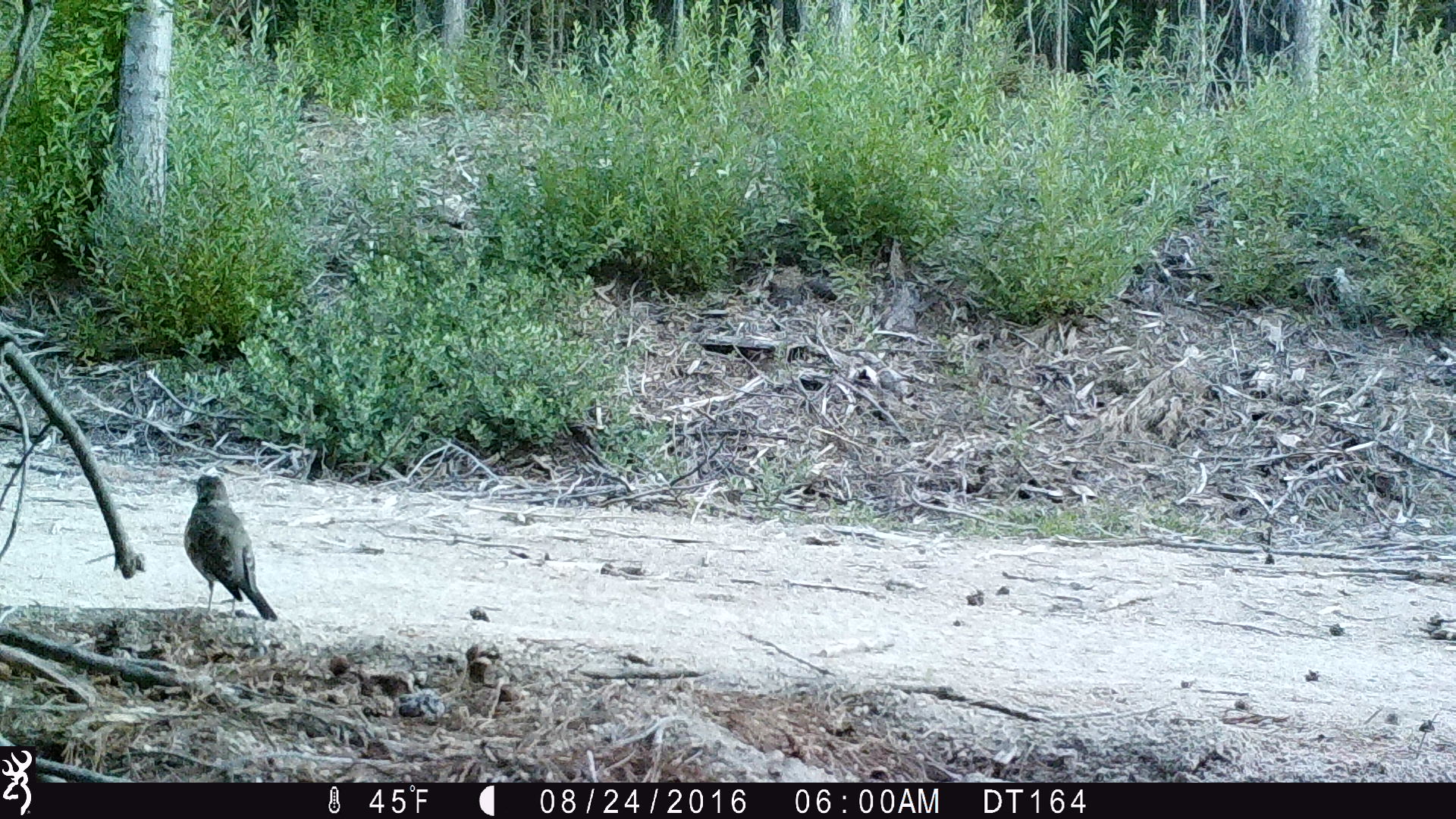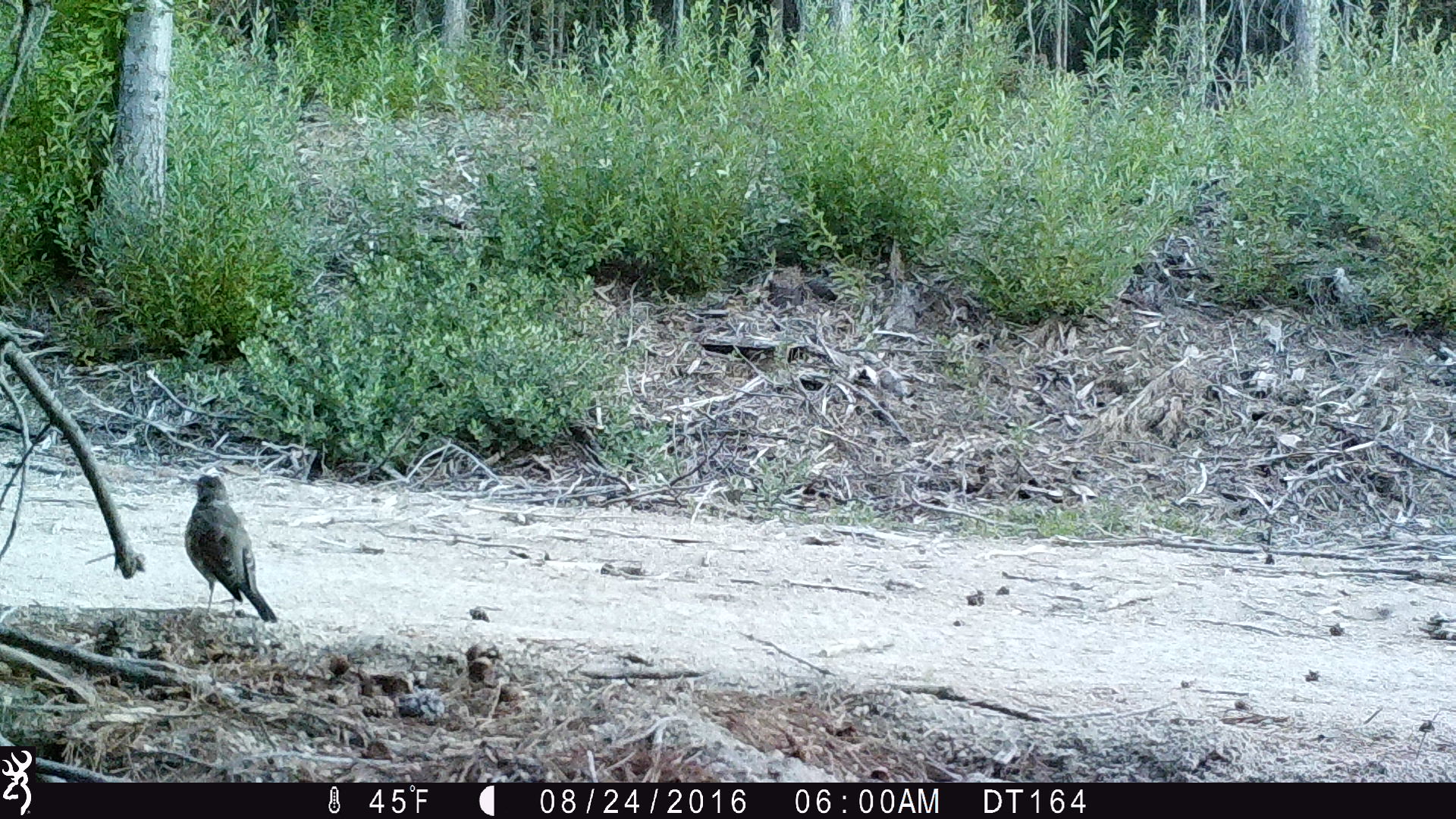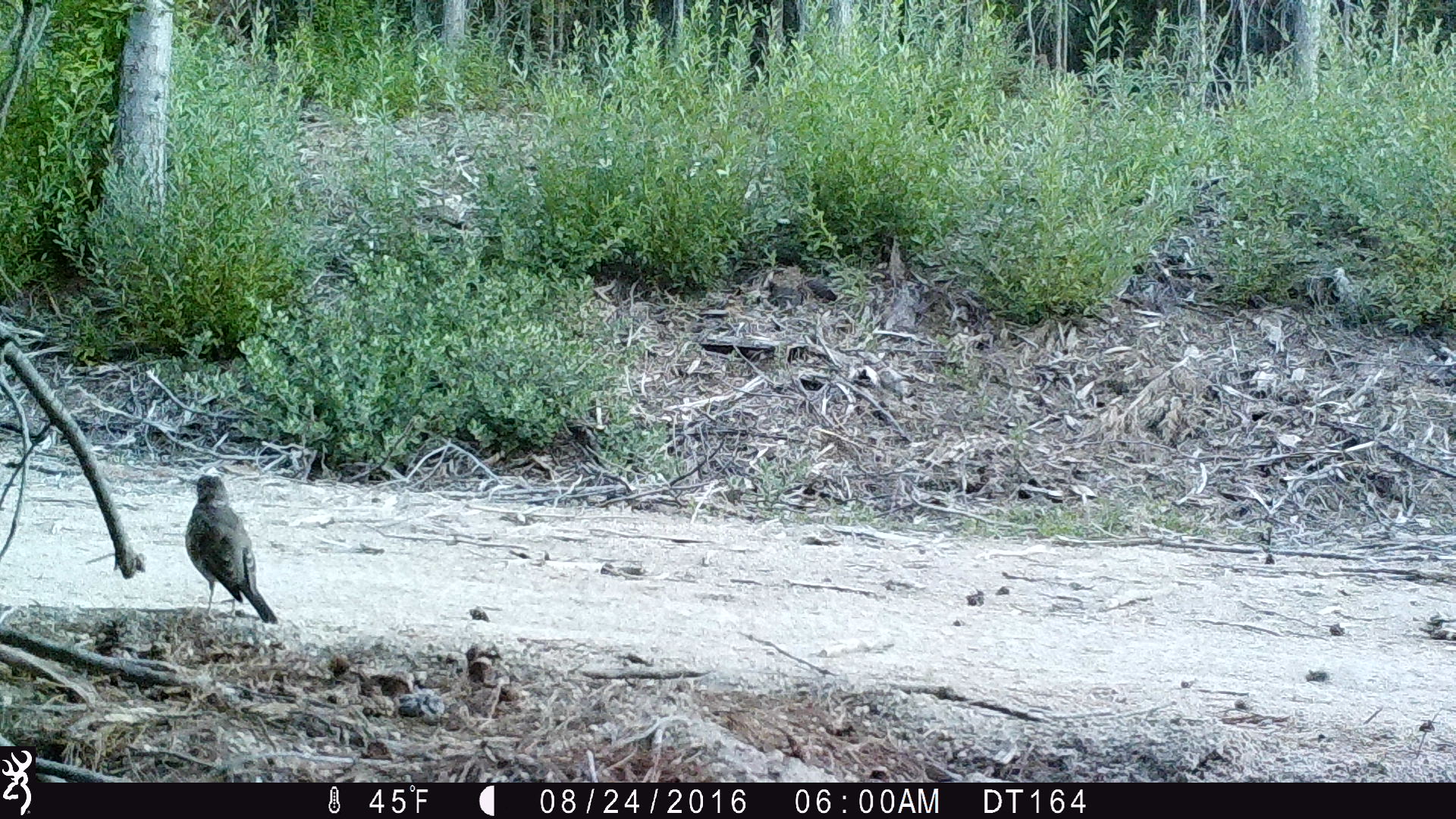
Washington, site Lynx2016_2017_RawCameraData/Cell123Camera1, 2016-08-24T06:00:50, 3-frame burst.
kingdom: Animalia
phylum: Chordata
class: Aves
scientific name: Aves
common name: birds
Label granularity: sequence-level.